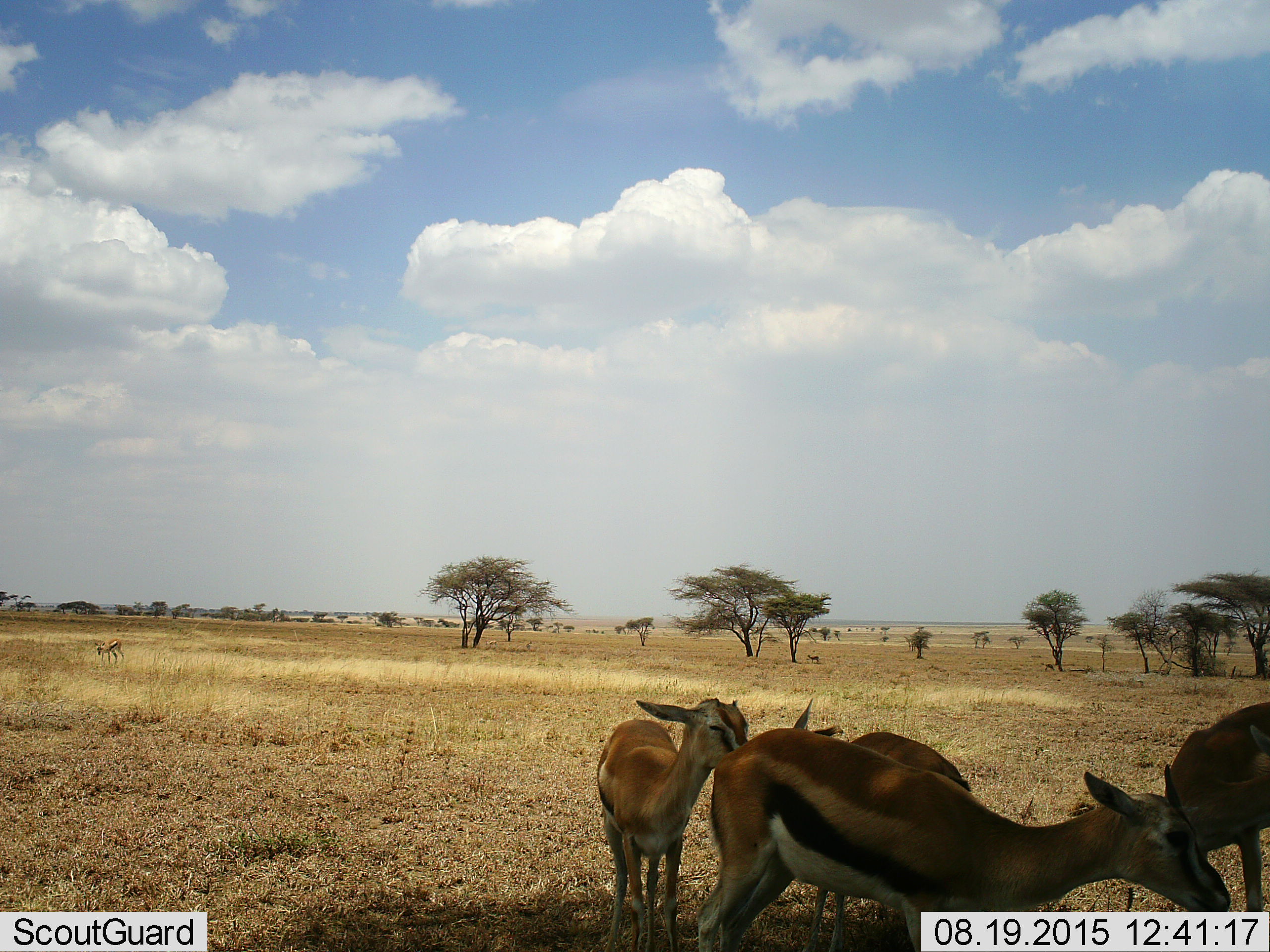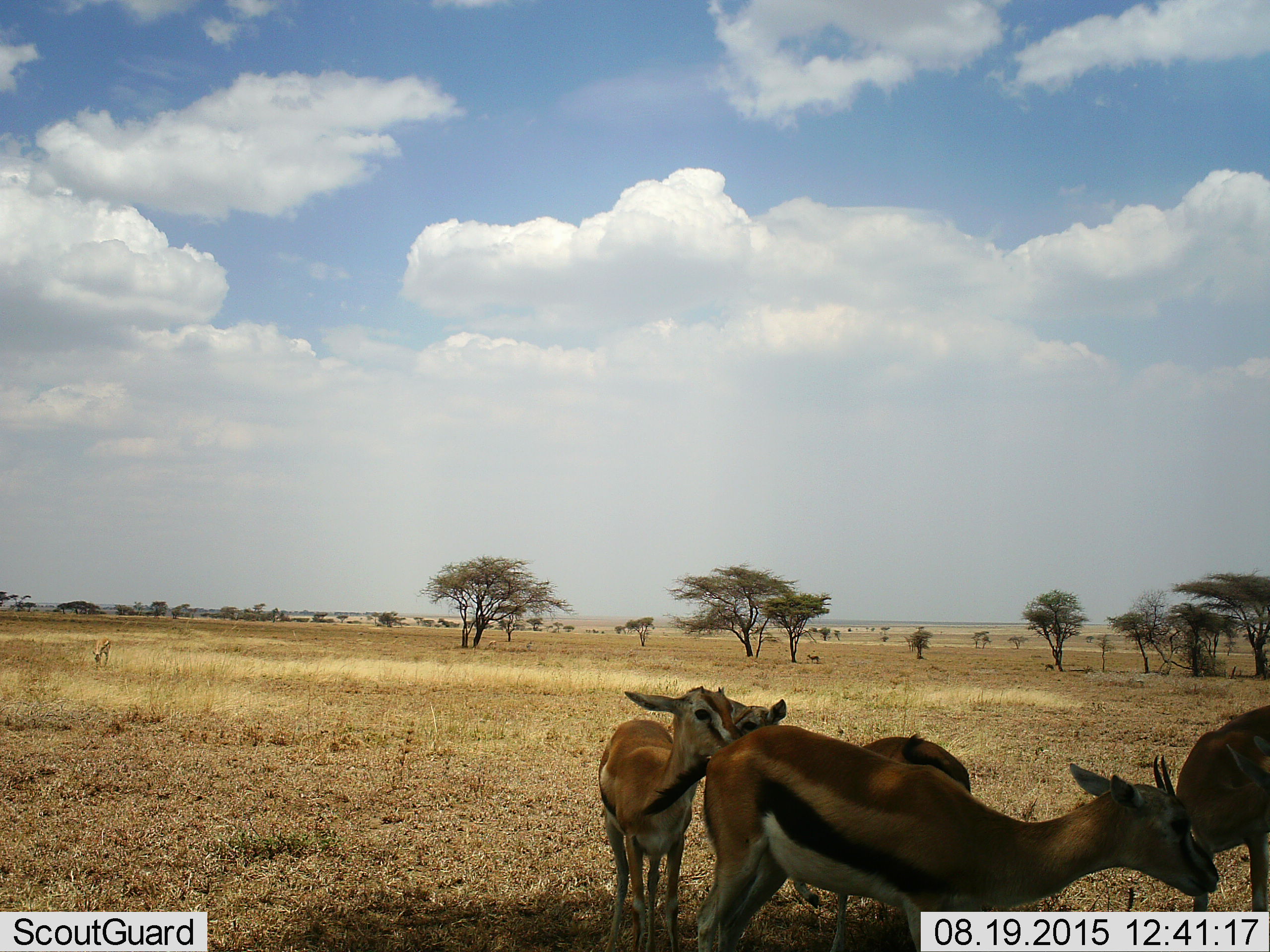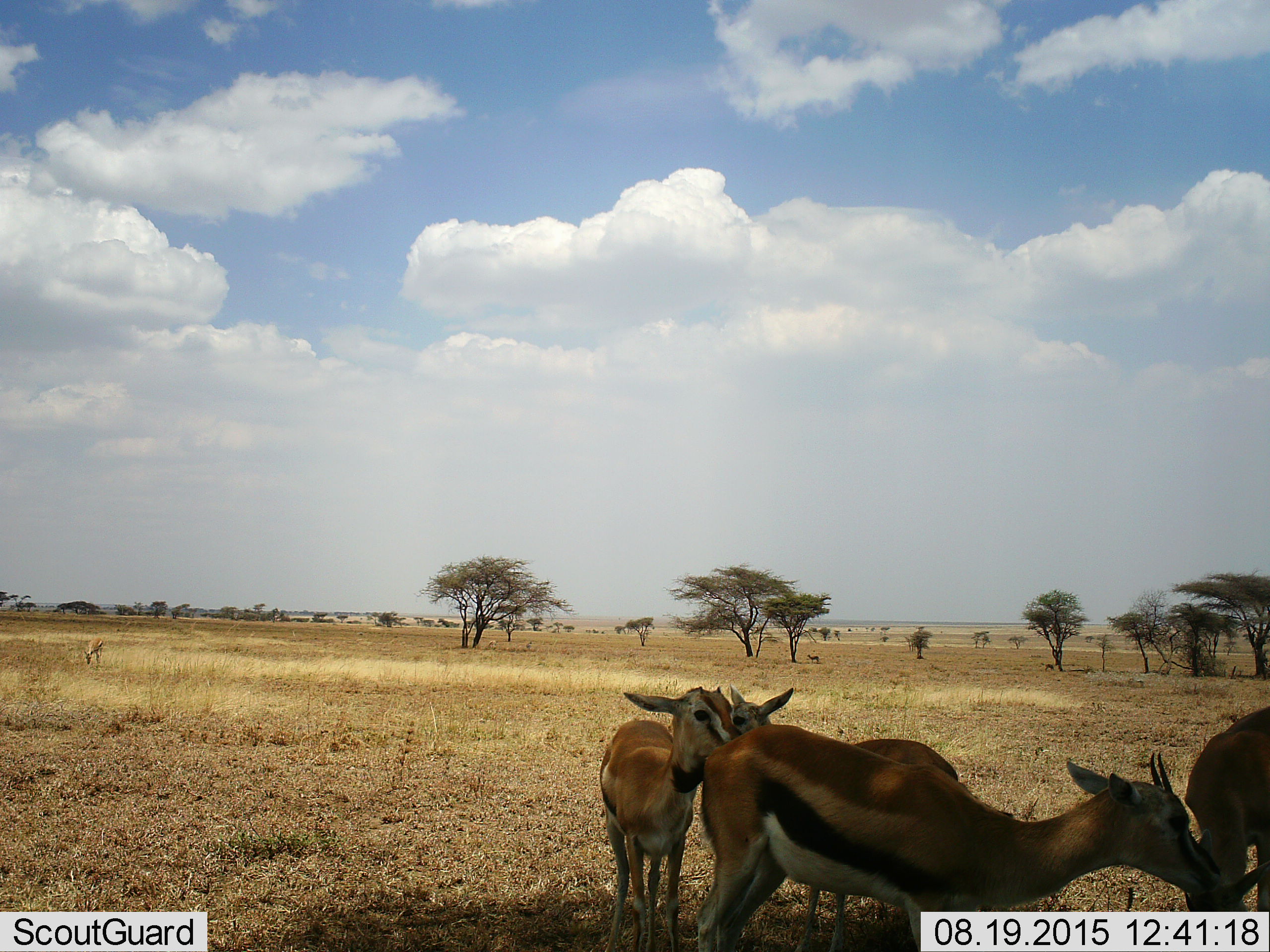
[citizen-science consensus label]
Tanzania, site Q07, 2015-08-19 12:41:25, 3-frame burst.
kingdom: Animalia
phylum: Chordata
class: Mammalia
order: Artiodactyla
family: Bovidae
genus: Eudorcas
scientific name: Eudorcas thomsonii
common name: thomson's gazelle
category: gazellethomsons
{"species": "gazellethomsons (thomson's gazelle) (Eudorcas thomsonii)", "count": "5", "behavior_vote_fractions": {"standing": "100%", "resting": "0%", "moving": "50%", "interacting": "25%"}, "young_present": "50%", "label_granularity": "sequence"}